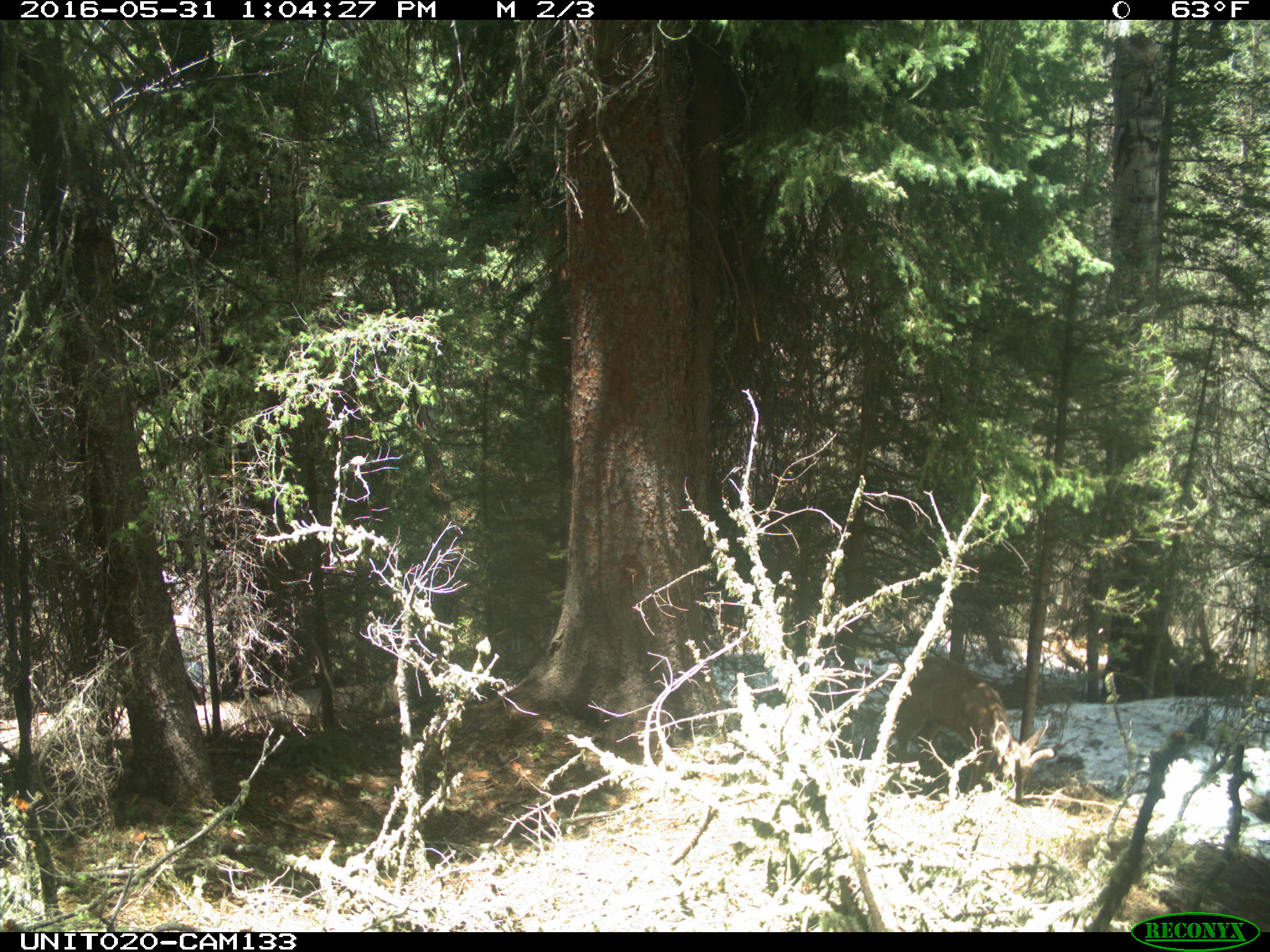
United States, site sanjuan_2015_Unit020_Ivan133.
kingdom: Animalia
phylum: Chordata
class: Mammalia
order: Artiodactyla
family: Cervidae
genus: Odocoileus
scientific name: Odocoileus hemionus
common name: mule deer